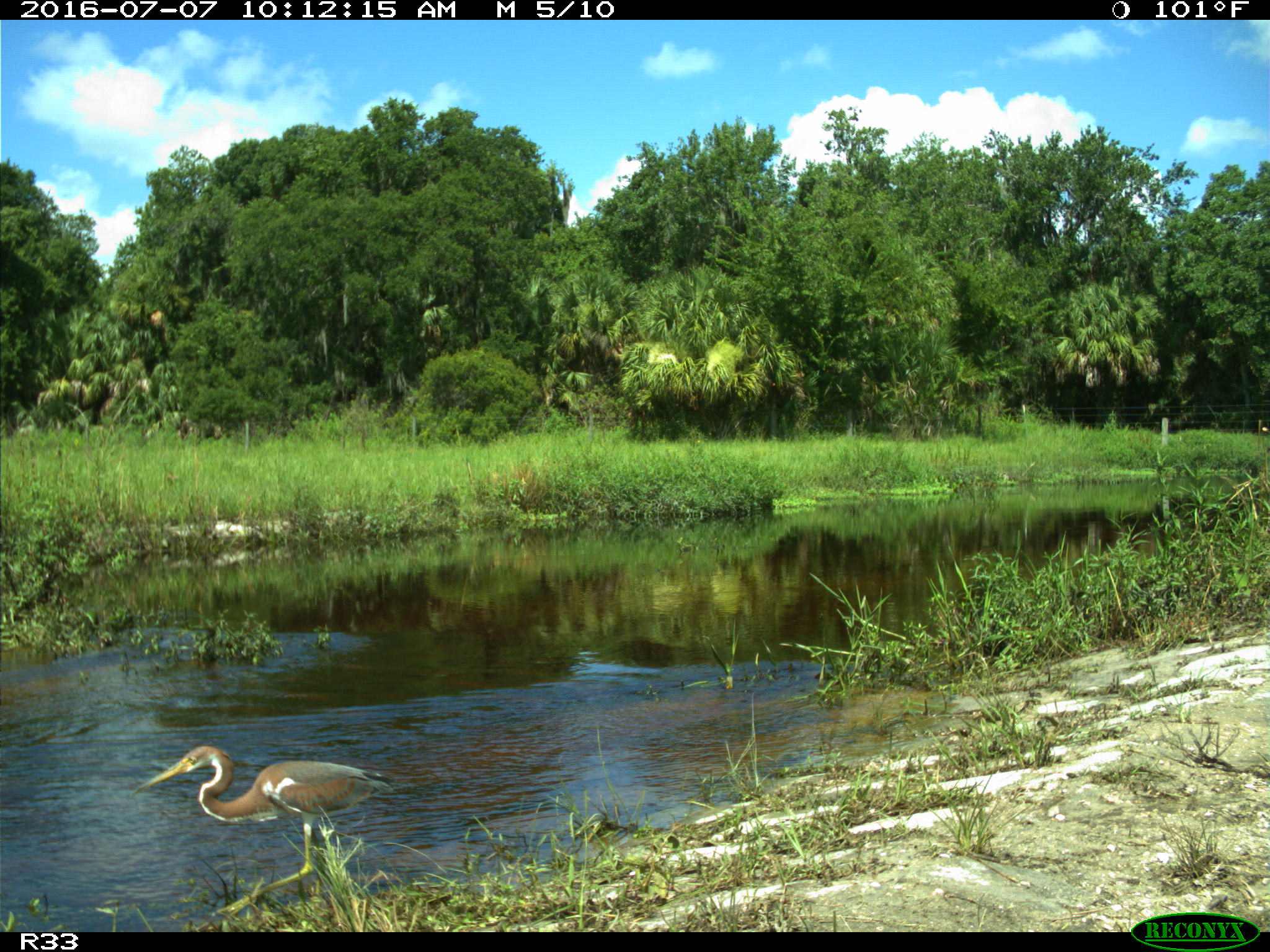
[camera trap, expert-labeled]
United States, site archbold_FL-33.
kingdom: Animalia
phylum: Chordata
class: Aves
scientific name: Aves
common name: birds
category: unidentified bird